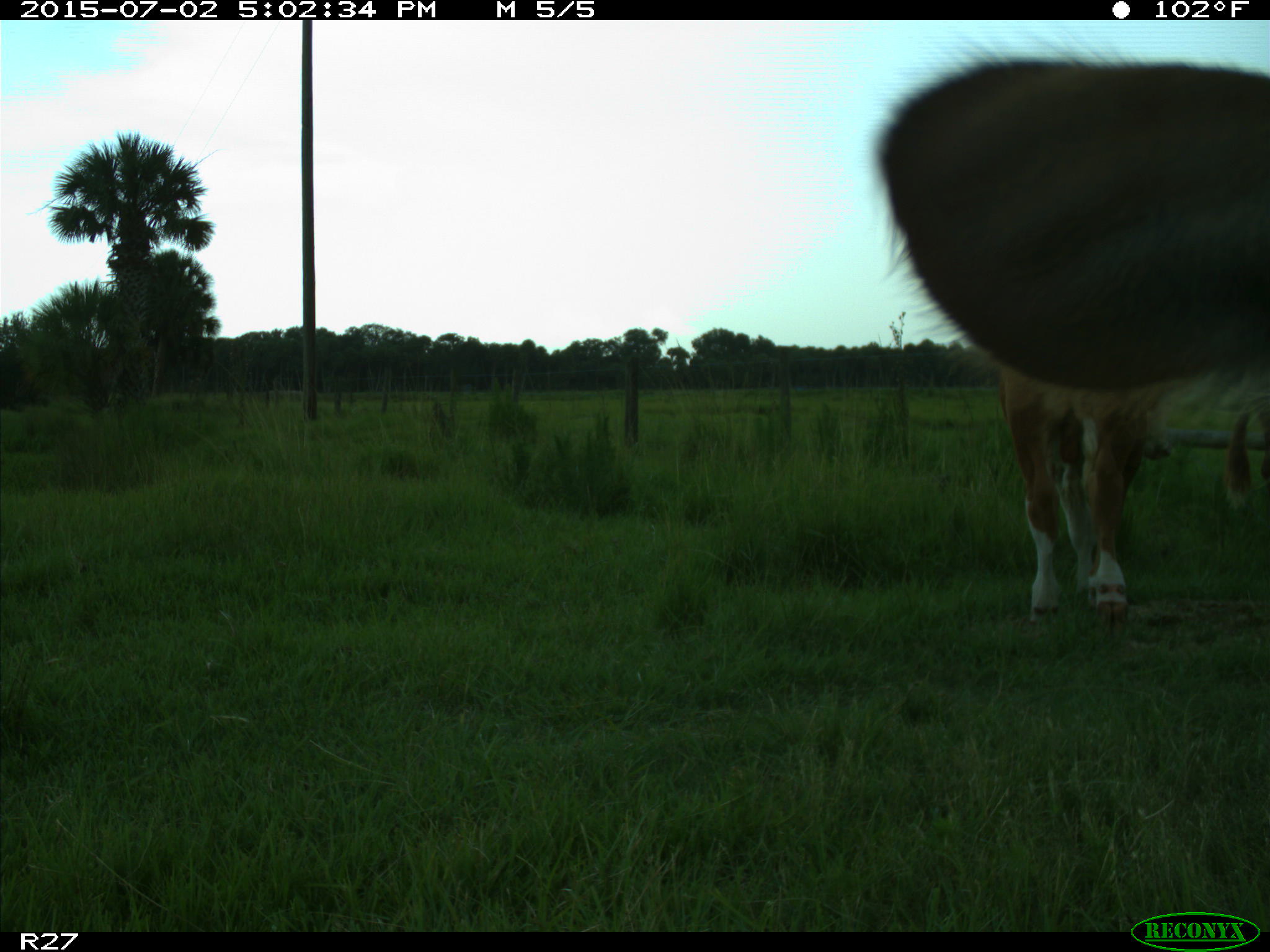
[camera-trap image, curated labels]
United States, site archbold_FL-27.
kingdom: Animalia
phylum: Chordata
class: Mammalia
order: Artiodactyla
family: Bovidae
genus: Bos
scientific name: Bos taurus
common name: domestic cow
Bos taurus (domestic cow).